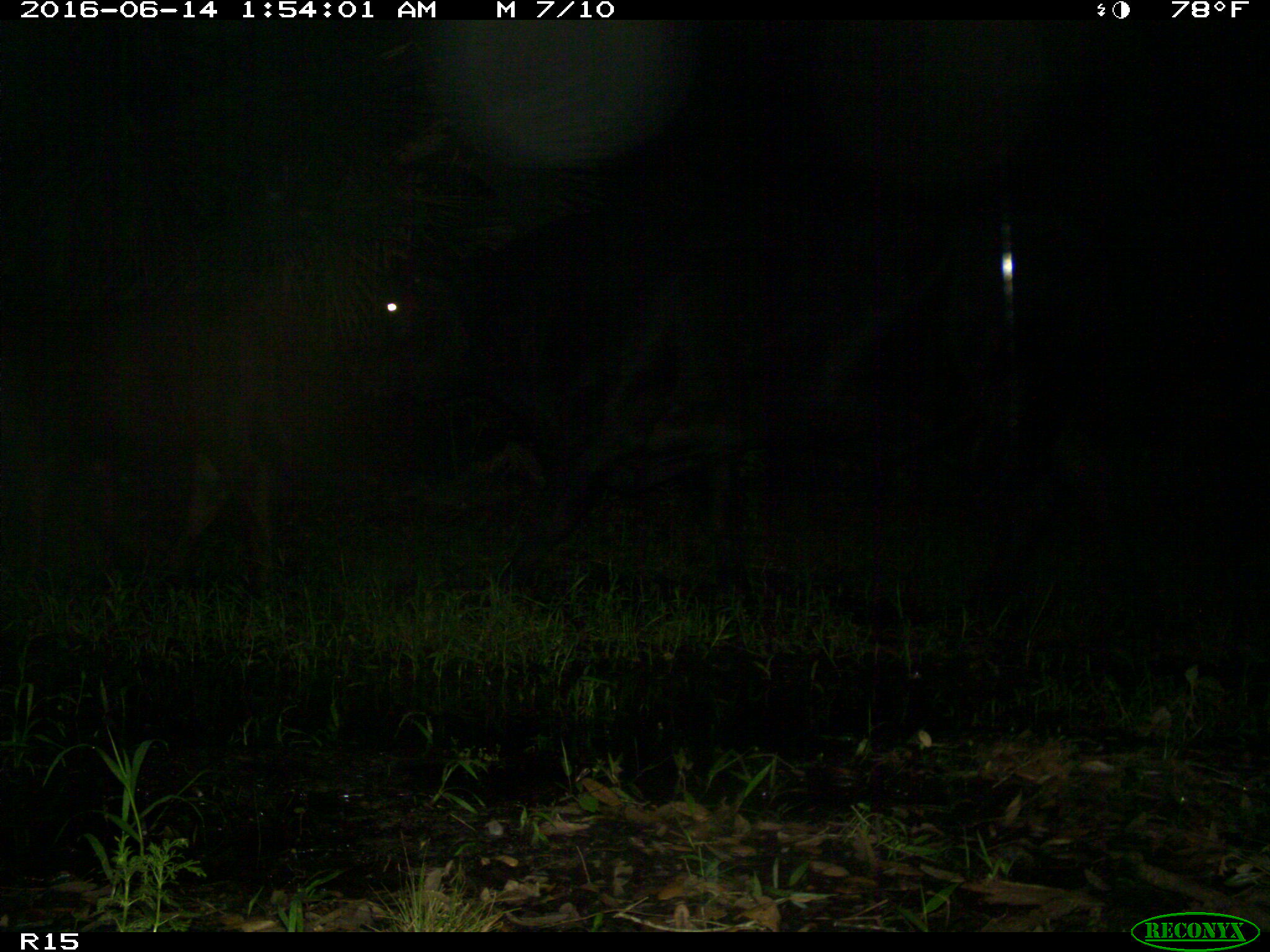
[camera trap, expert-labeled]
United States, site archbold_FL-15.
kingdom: Animalia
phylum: Chordata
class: Mammalia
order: Artiodactyla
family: Bovidae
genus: Bos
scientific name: Bos taurus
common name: domestic cow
Bos taurus (domestic cow).